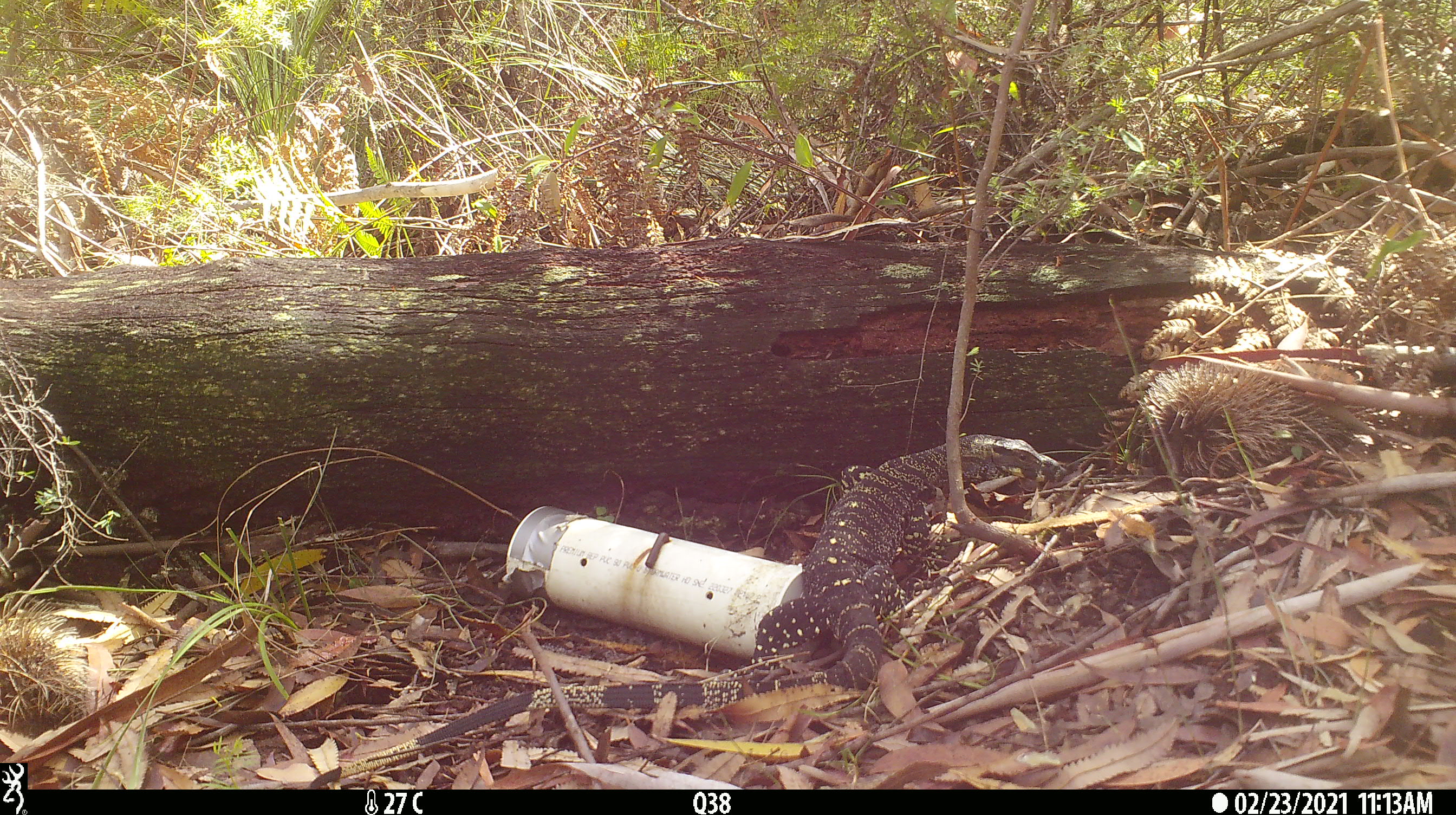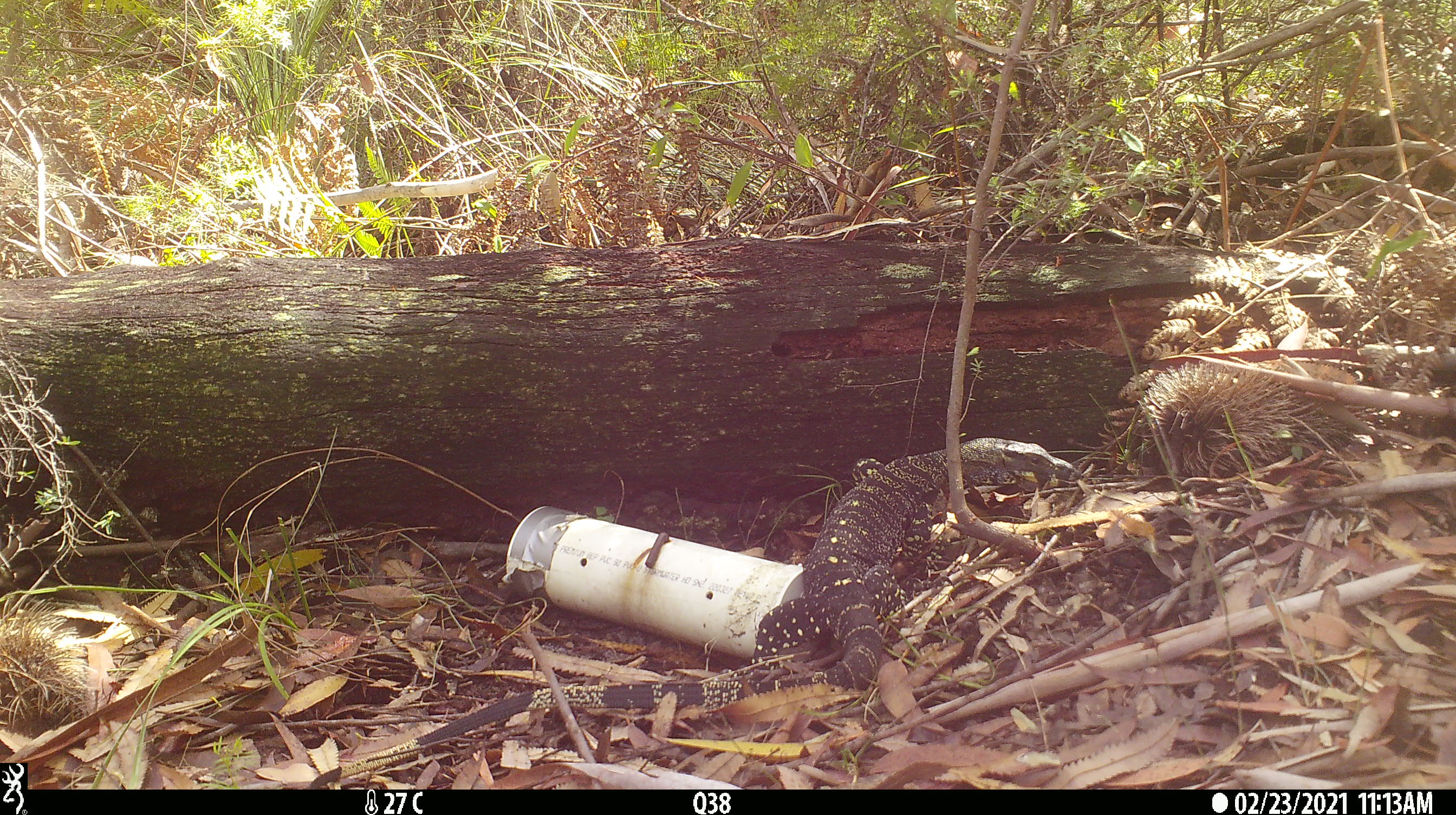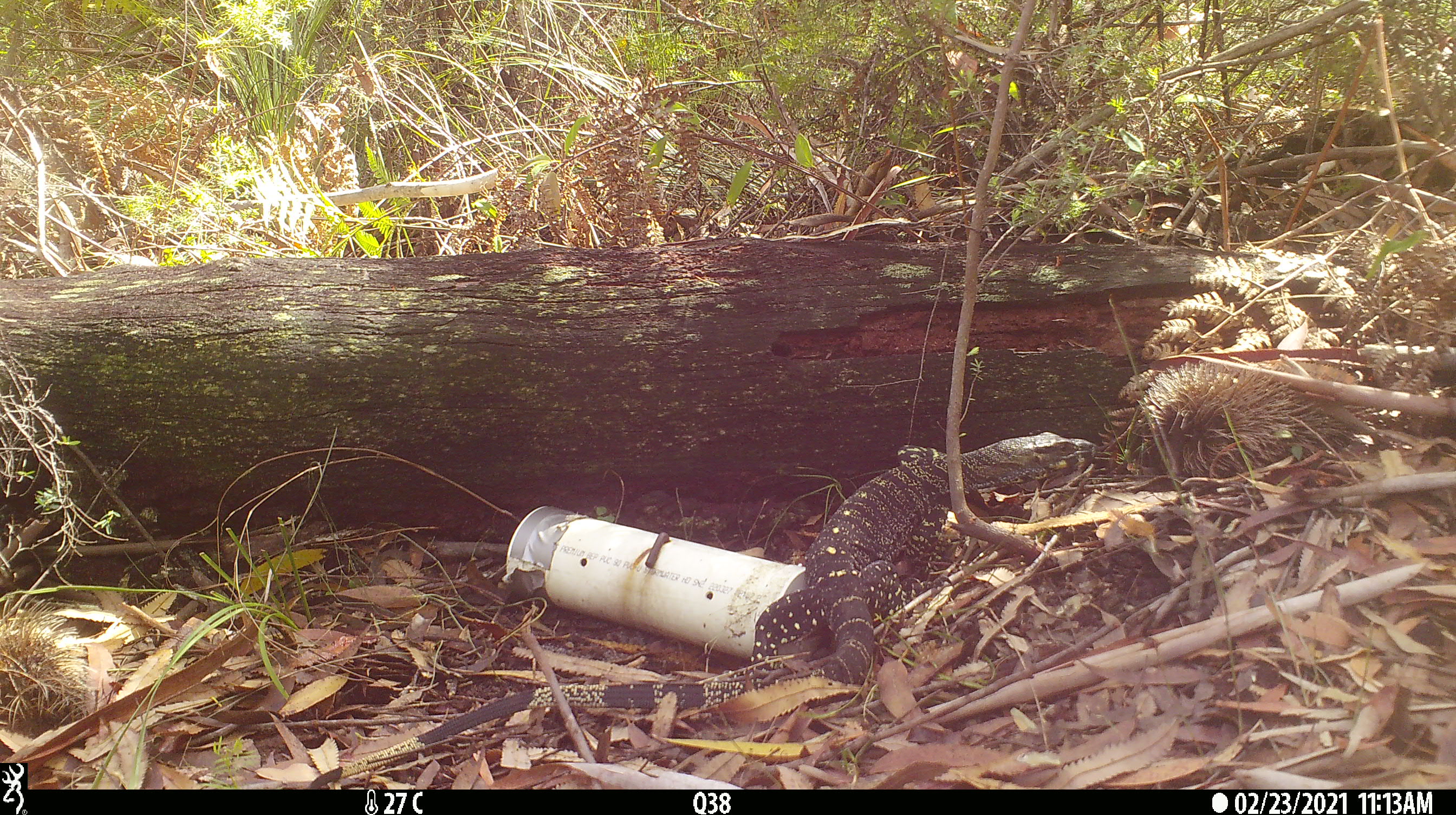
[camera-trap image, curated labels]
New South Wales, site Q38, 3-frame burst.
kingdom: Animalia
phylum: Chordata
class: Reptilia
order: Squamata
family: Varanidae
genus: Varanus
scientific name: Varanus varius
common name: lace monitor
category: goanna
Goanna (lace monitor) (Varanus varius).